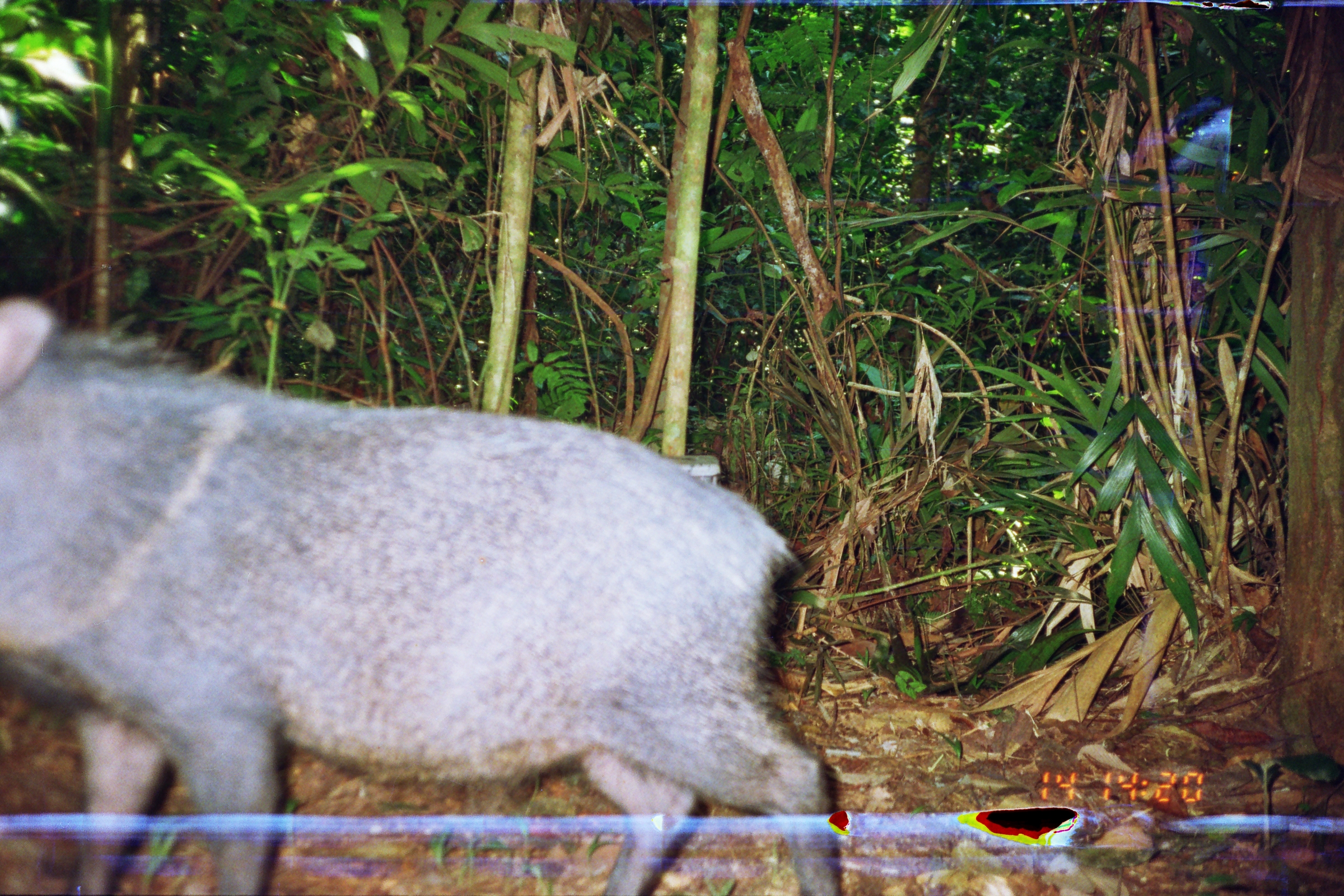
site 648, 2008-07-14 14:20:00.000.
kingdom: Animalia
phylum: Chordata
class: Mammalia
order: Artiodactyla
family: Tayassuidae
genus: Pecari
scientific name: Pecari tajacu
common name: collared peccary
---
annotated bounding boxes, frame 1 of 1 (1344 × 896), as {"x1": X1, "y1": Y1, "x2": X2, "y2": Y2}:
pecari tajacu: {"x1": 0, "y1": 294, "x2": 844, "y2": 896}